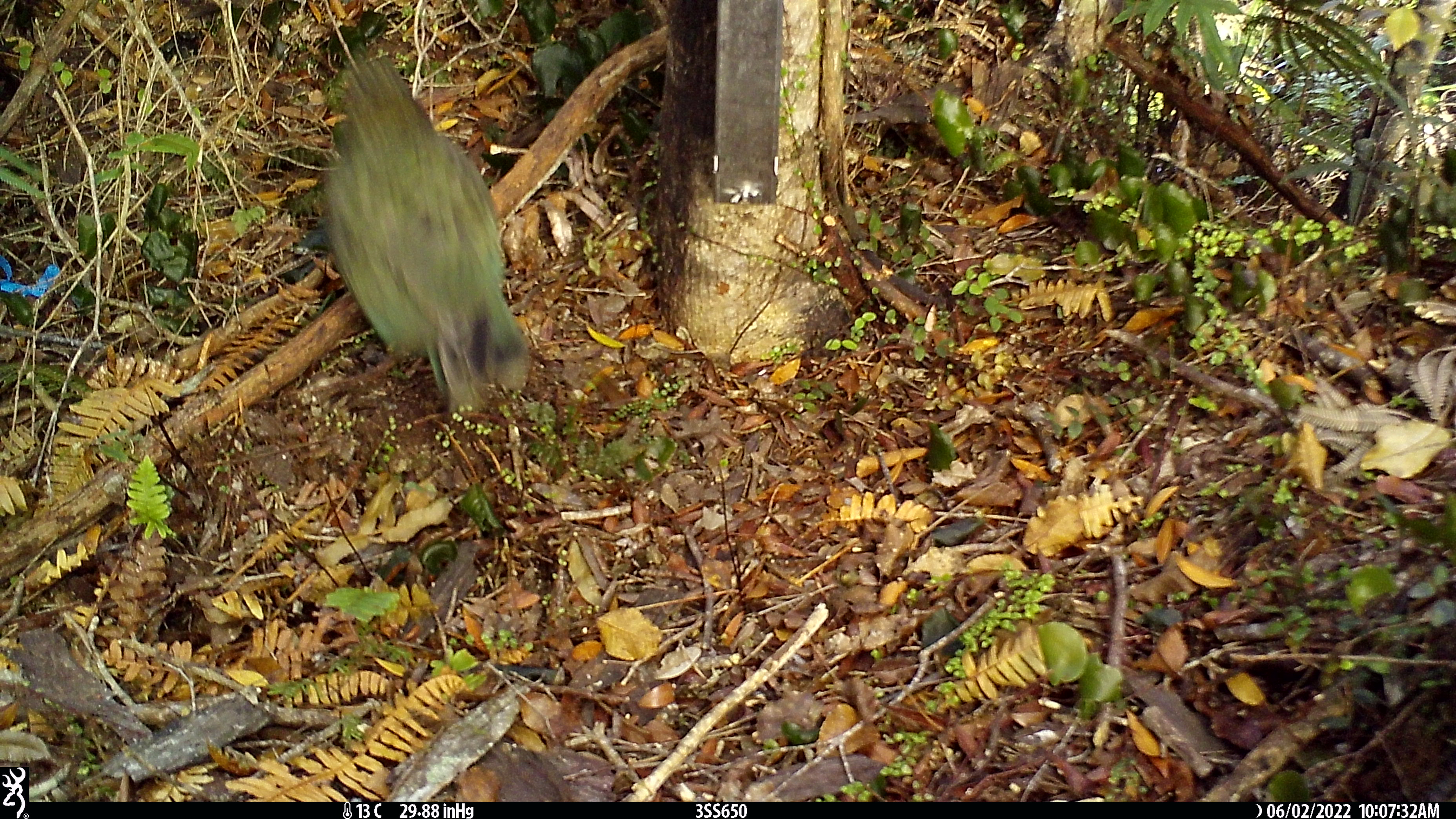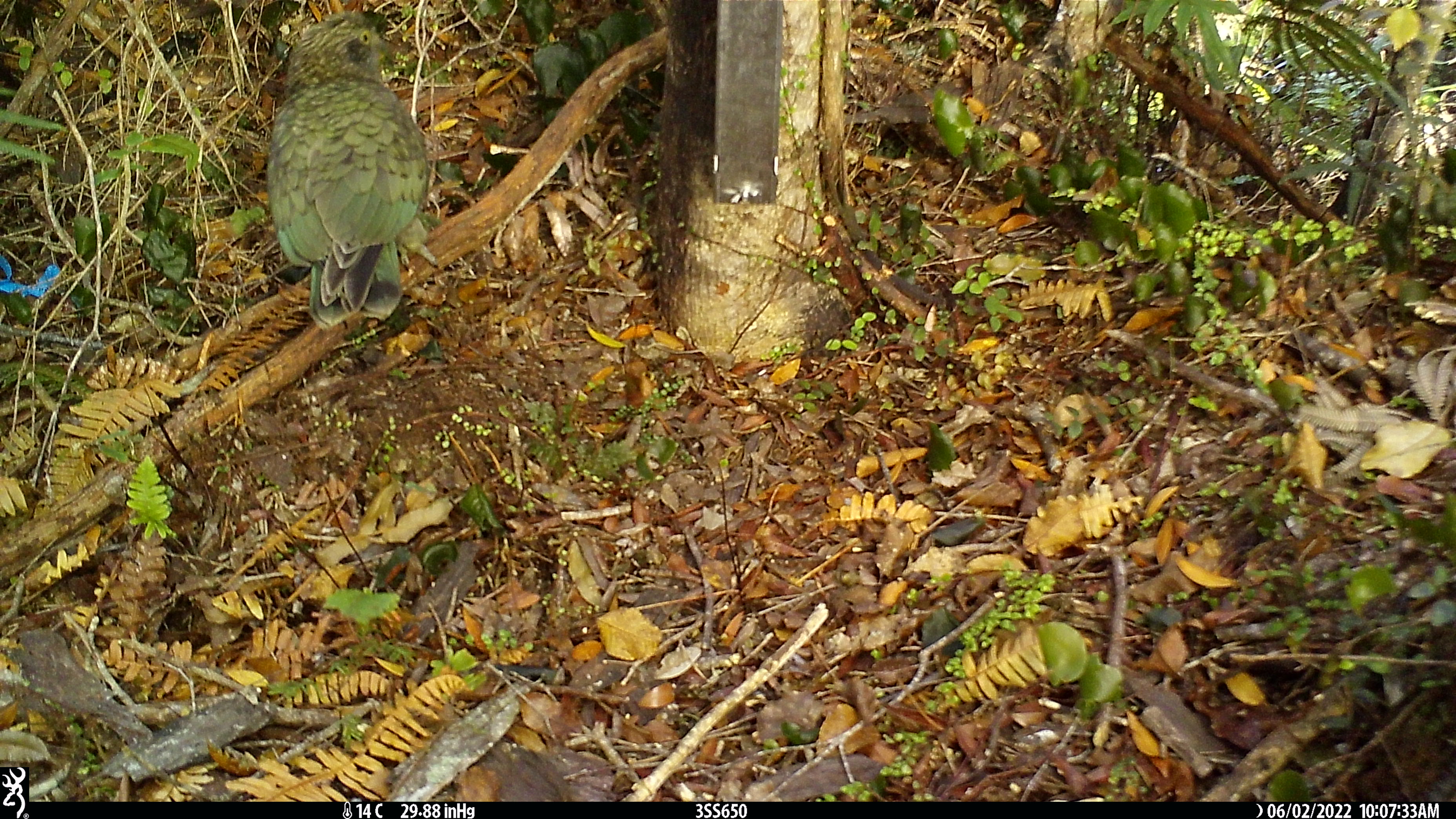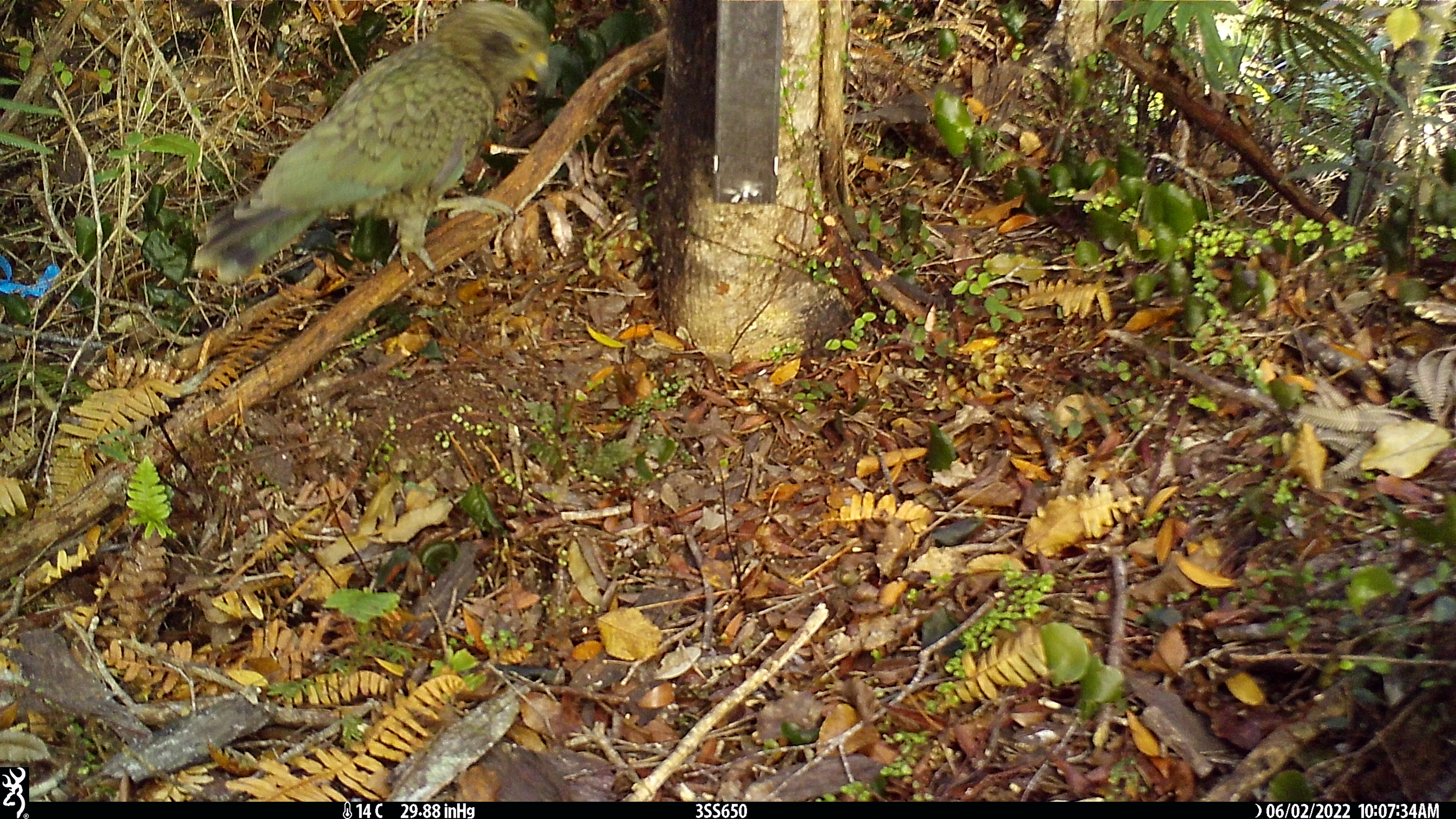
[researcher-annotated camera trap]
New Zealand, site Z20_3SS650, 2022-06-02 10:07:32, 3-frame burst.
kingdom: Animalia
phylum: Chordata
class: Aves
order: Psittaciformes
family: Strigopidae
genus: Nestor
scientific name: Nestor notabilis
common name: kea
Kea (Nestor notabilis).